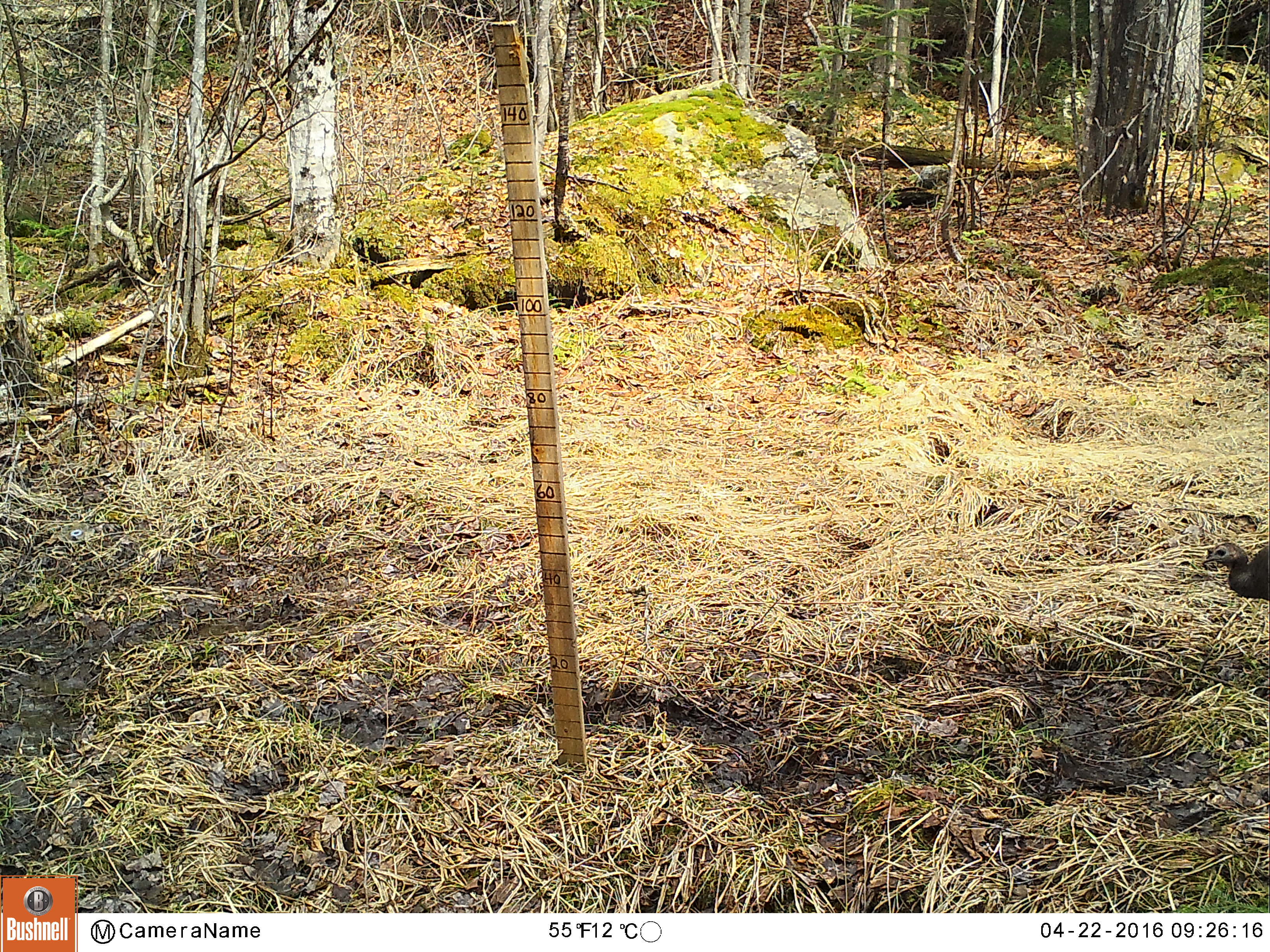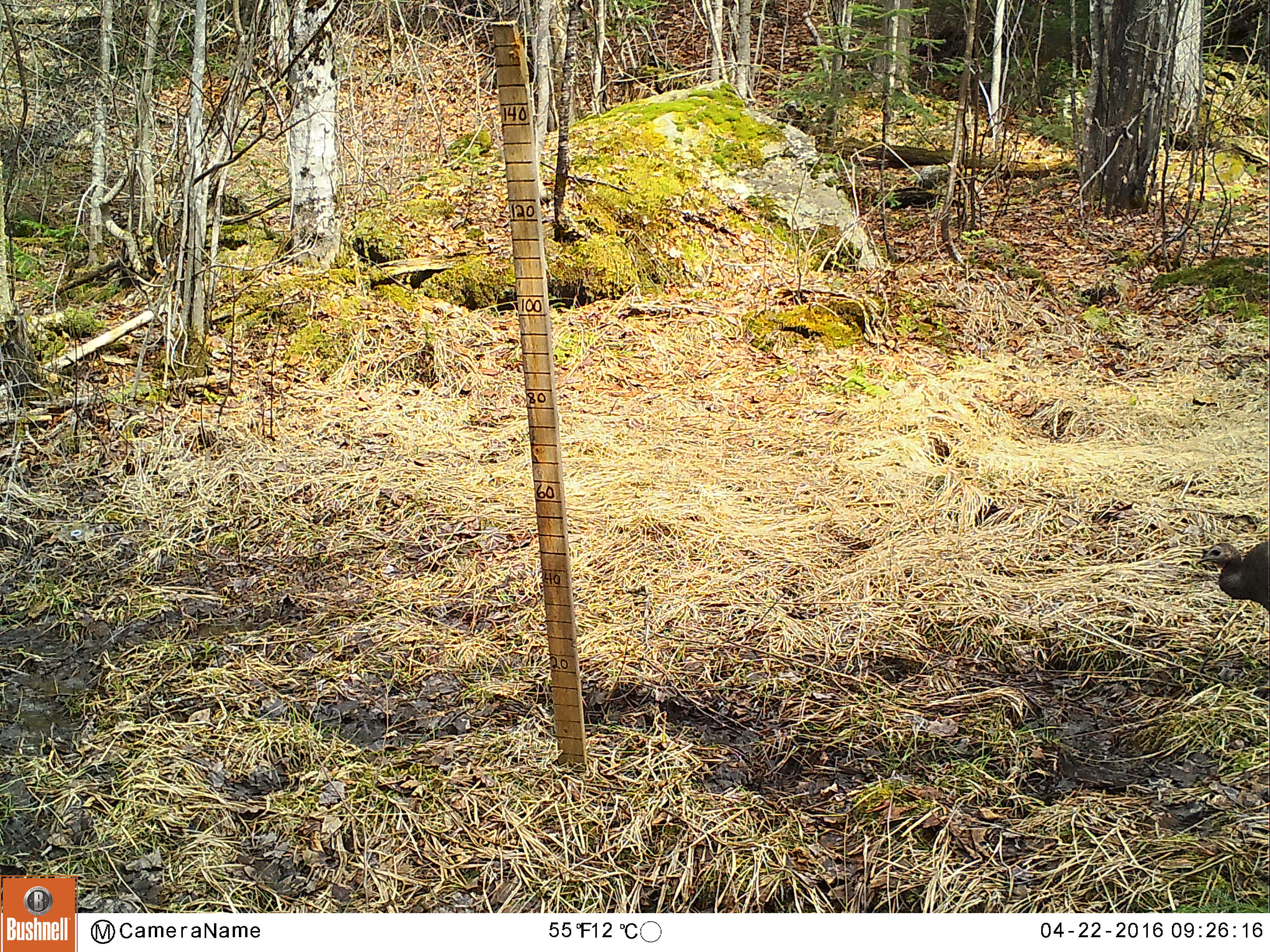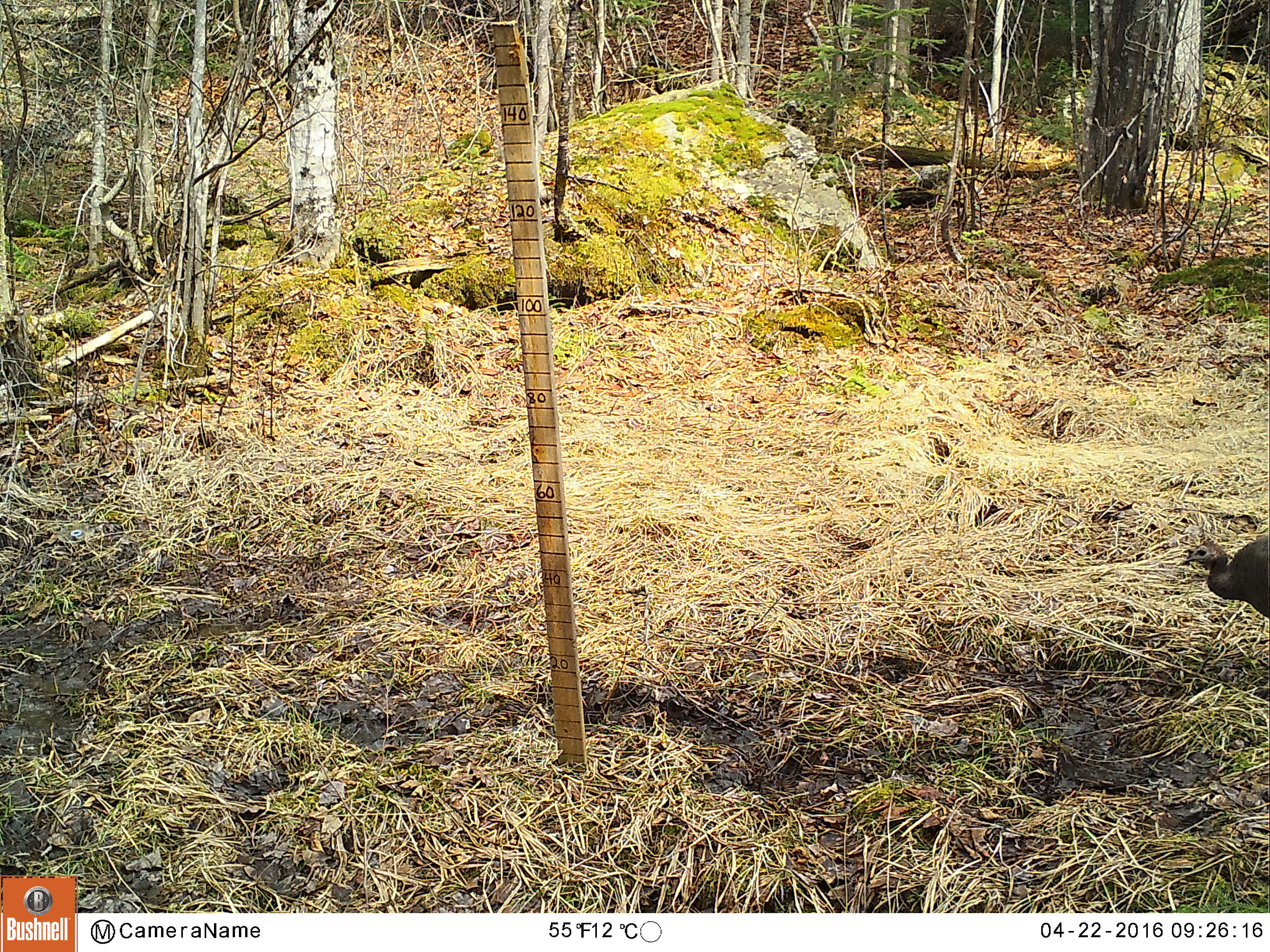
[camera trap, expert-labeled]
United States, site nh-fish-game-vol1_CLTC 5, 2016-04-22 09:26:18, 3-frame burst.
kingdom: Animalia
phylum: Chordata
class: Aves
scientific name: Aves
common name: bird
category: bird sp.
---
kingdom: Animalia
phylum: Chordata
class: Aves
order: Galliformes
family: Phasianidae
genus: Meleagris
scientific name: Meleagris gallopavo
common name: wild turkey